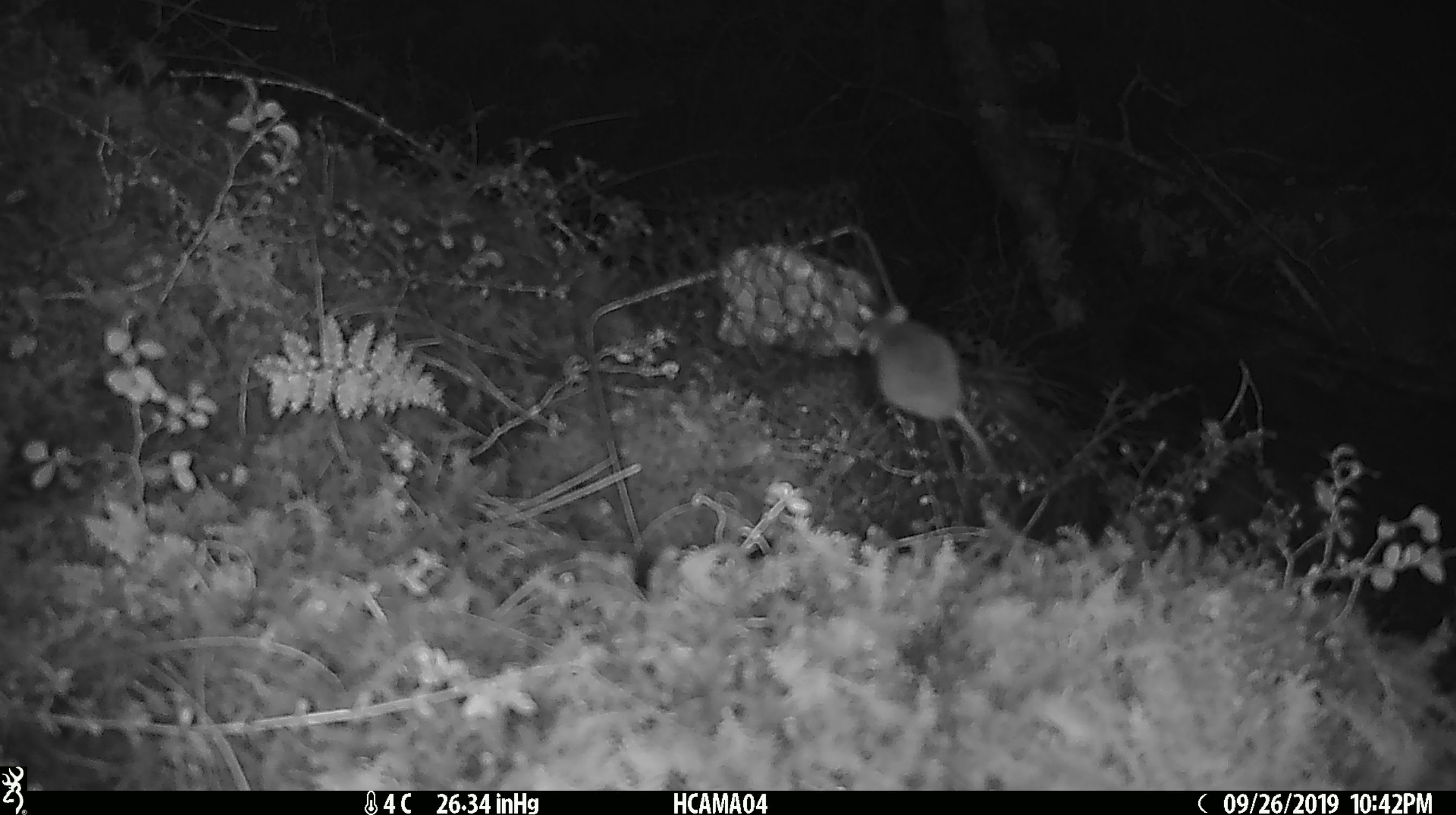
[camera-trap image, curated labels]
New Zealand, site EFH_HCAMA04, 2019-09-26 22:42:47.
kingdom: Animalia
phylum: Chordata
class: Mammalia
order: Rodentia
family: Muridae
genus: Mus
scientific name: Mus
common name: mouse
Mouse (Mus).